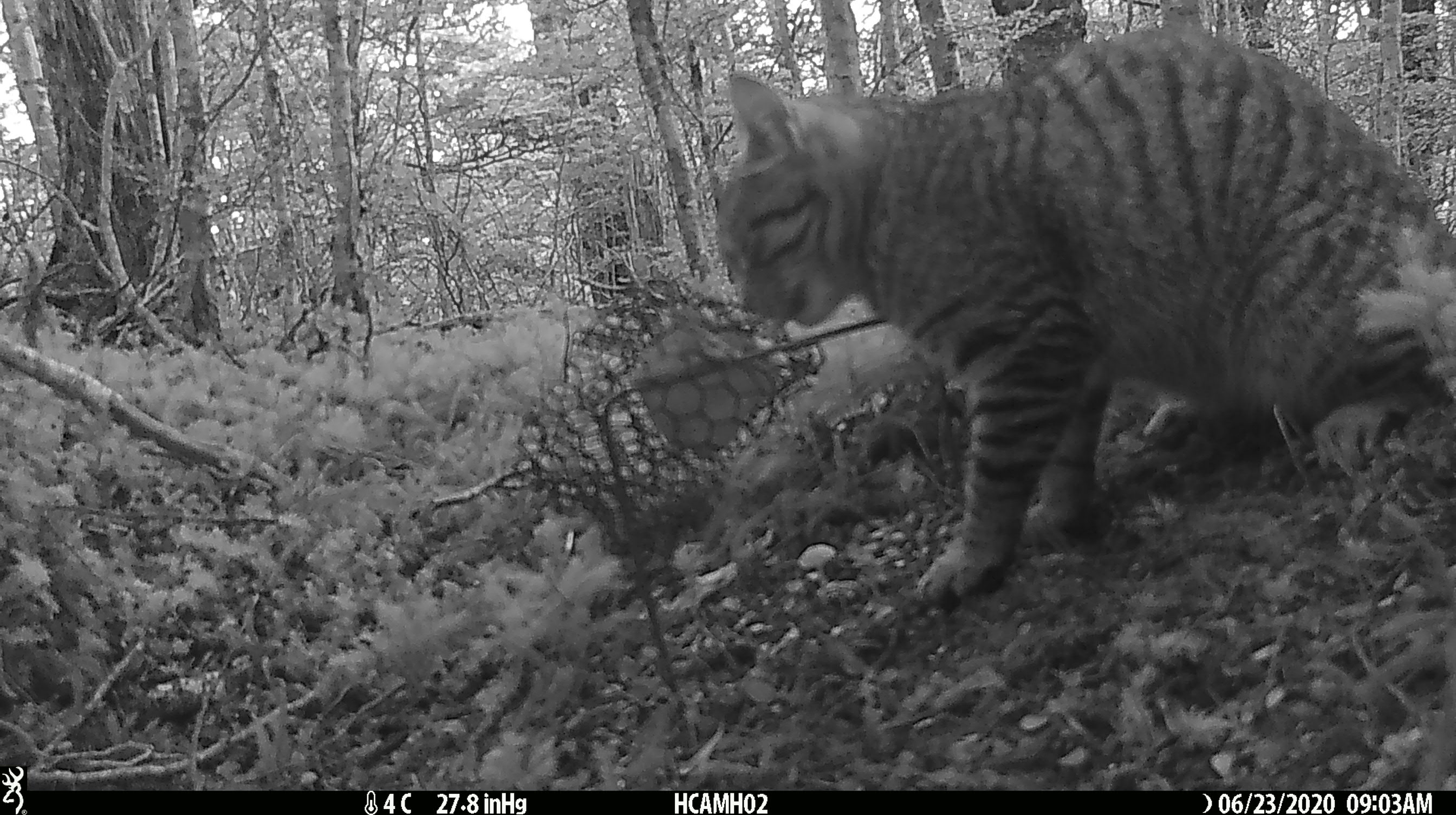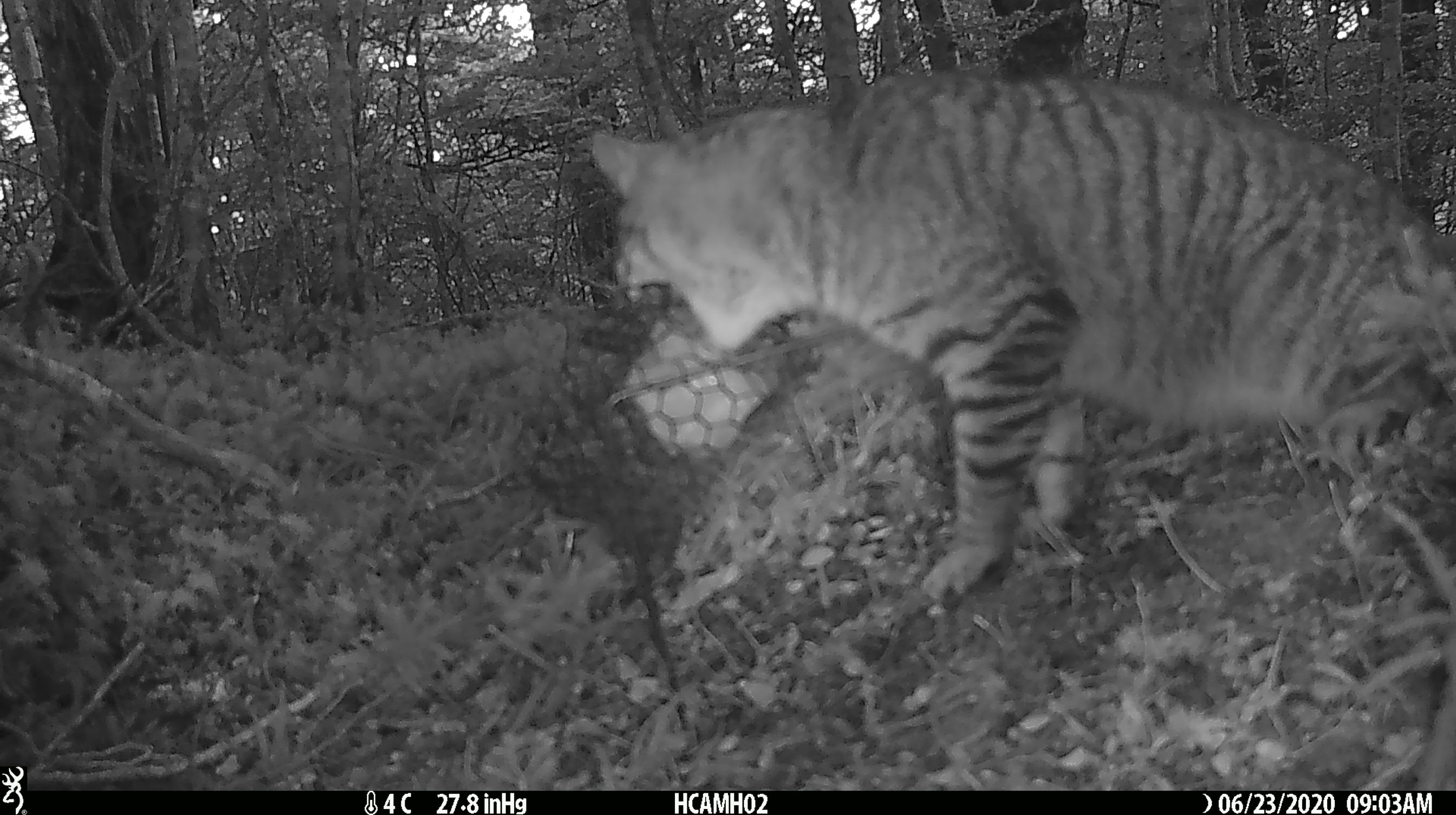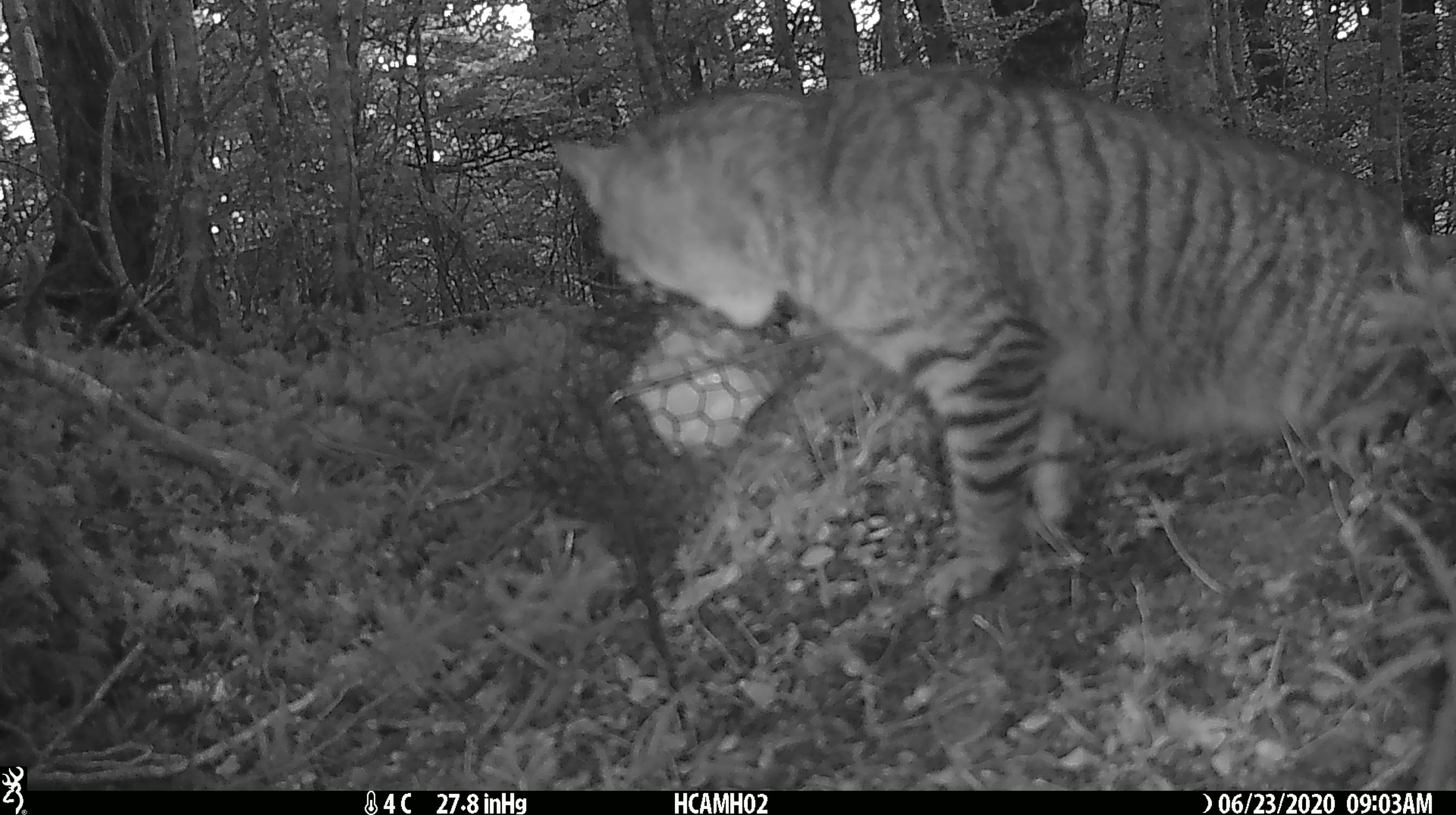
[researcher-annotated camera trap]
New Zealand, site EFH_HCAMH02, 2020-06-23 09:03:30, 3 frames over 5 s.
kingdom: Animalia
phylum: Chordata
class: Mammalia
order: Carnivora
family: Felidae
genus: Felis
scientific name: Felis catus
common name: domestic cat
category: cat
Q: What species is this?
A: Cat (domestic cat) (Felis catus).